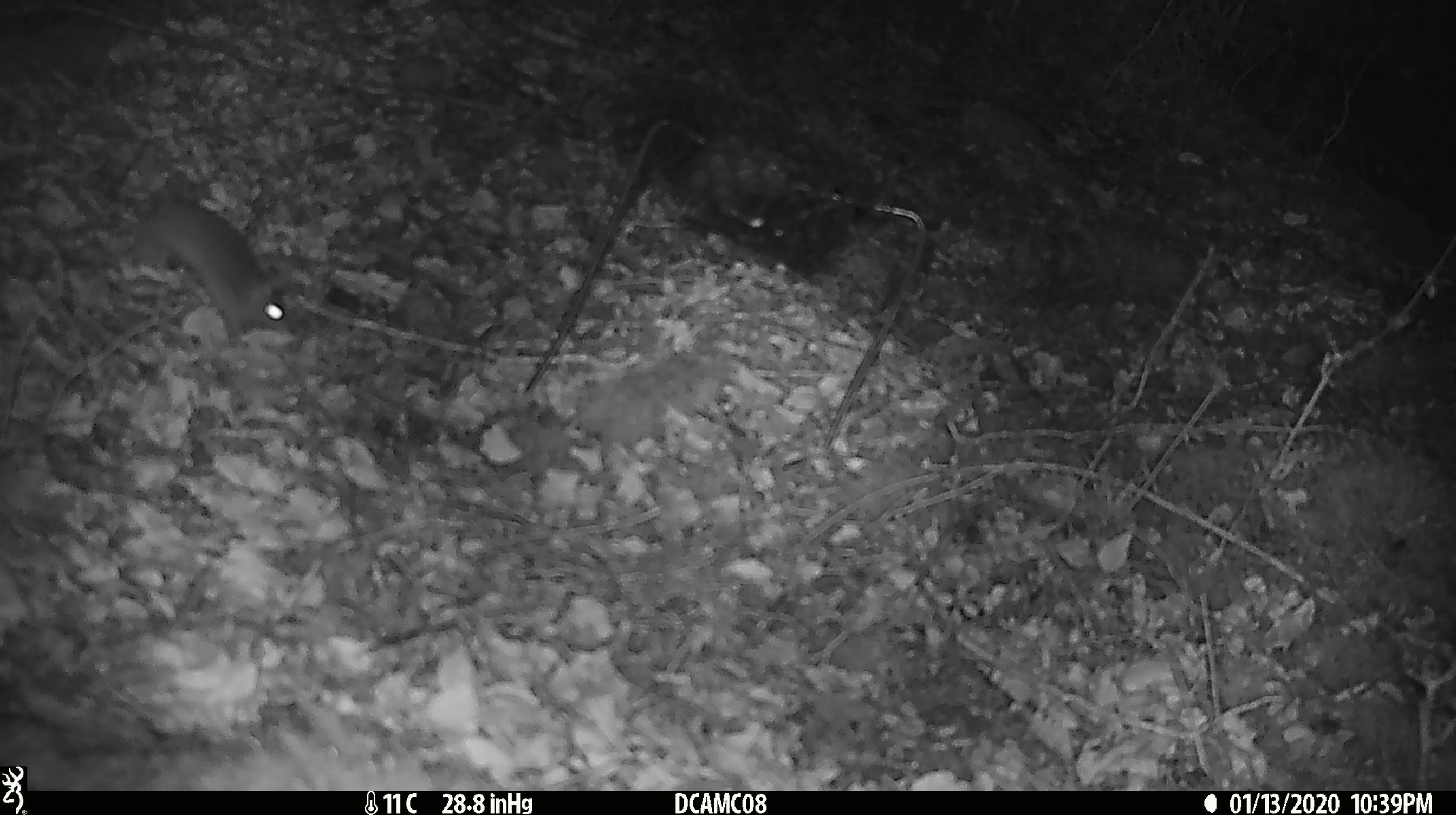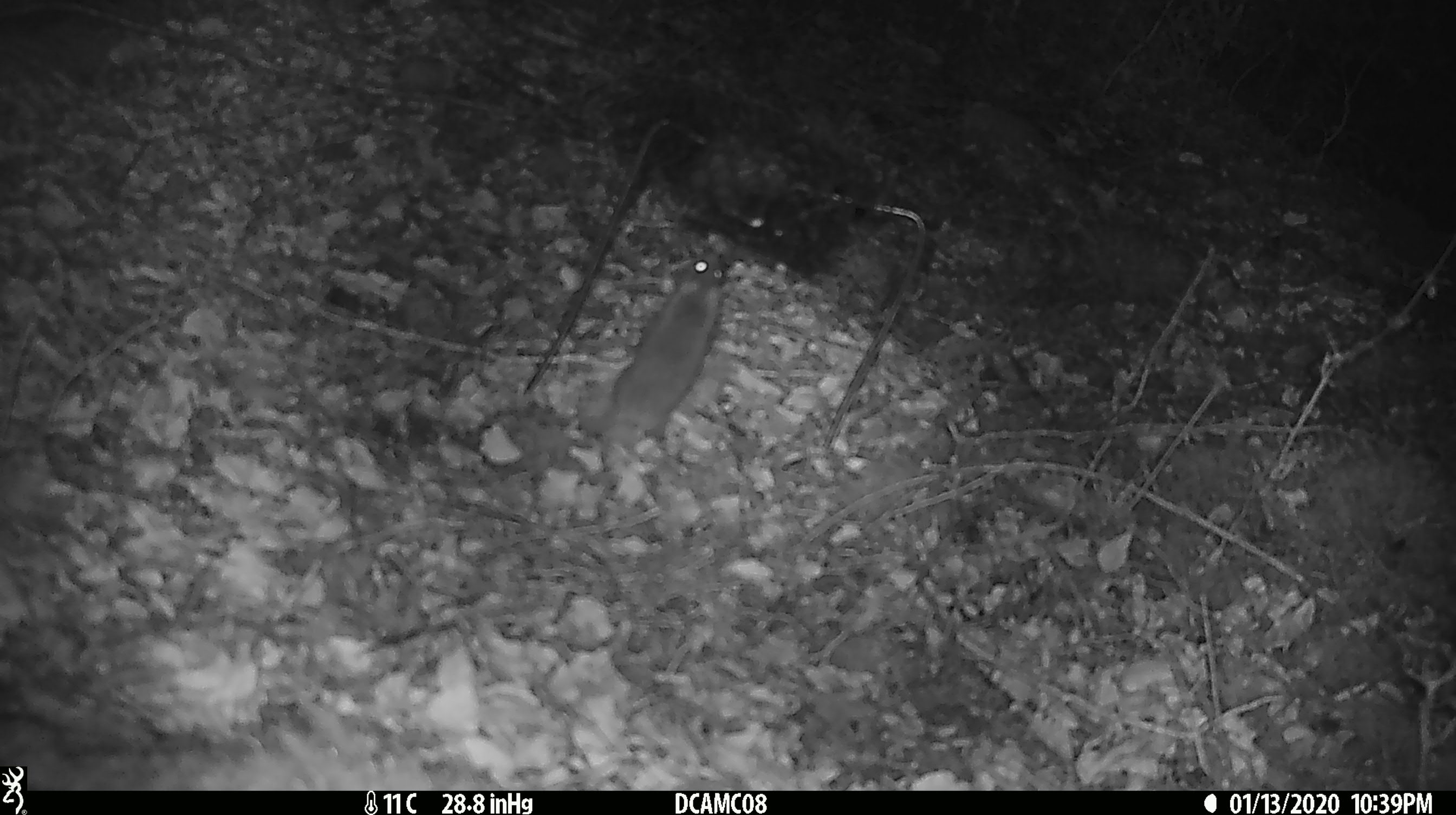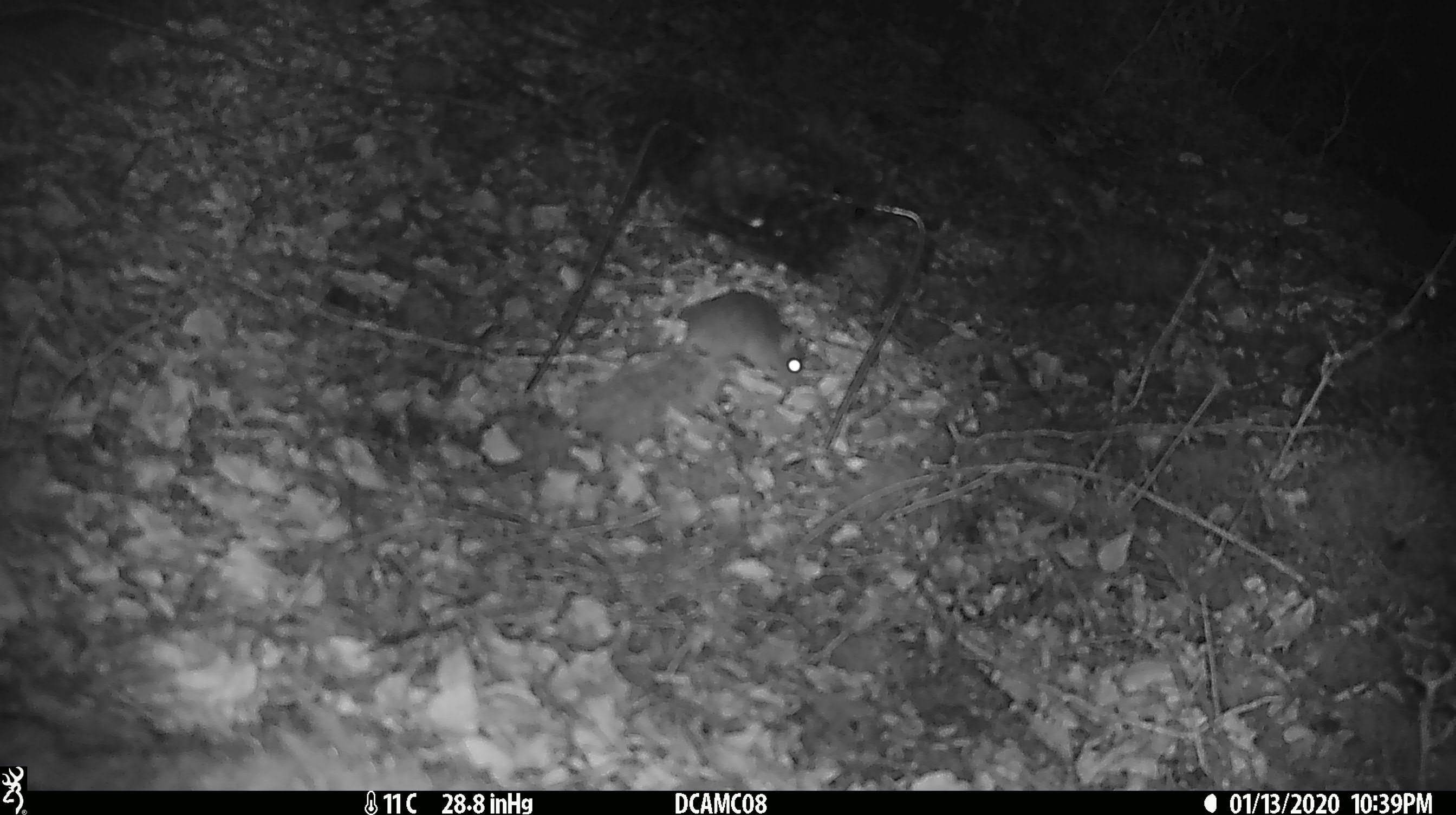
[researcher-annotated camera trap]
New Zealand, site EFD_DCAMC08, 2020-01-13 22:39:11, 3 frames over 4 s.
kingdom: Animalia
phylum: Chordata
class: Mammalia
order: Rodentia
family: Muridae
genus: Mus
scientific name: Mus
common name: mouse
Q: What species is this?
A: Mouse (Mus).